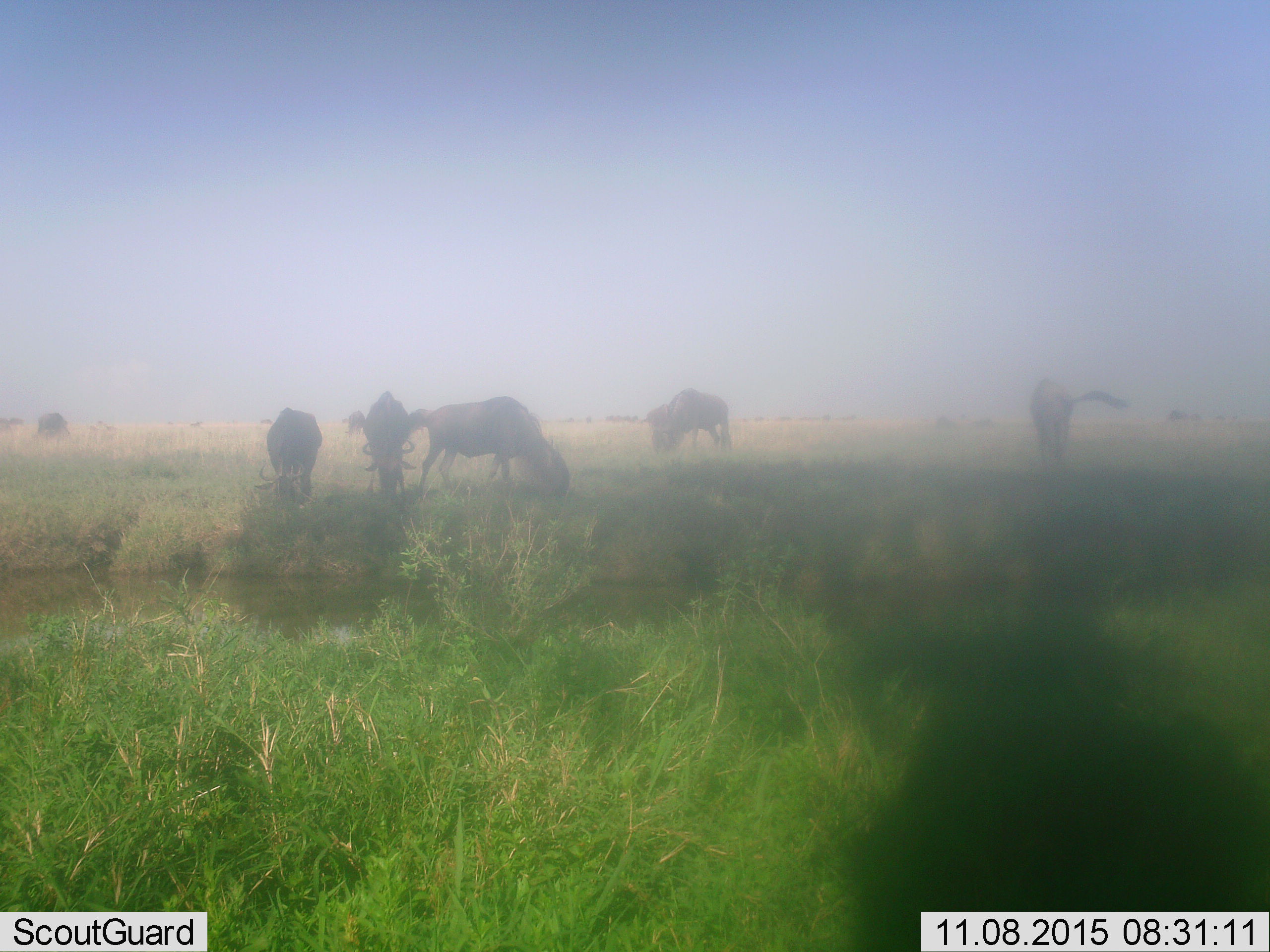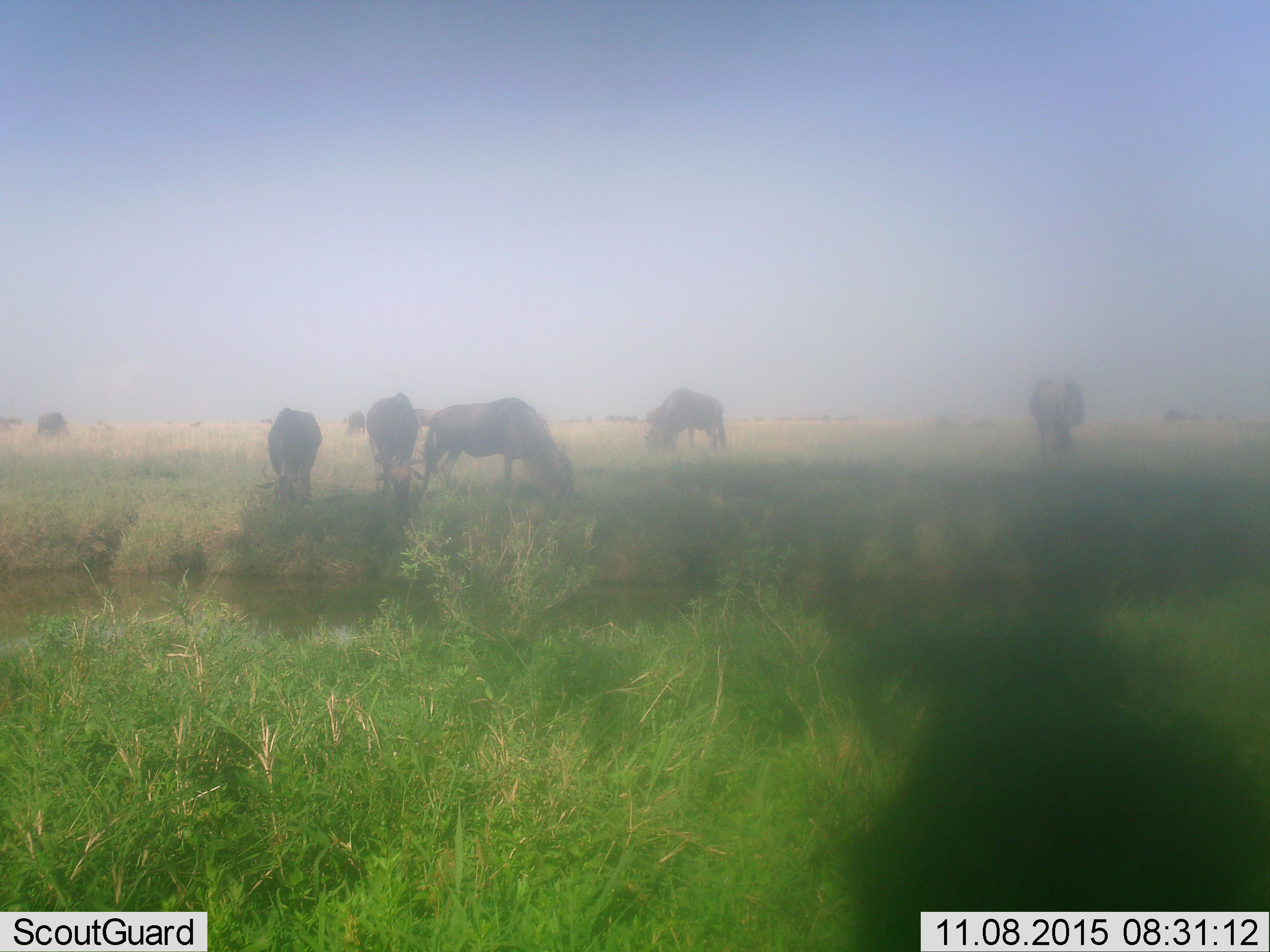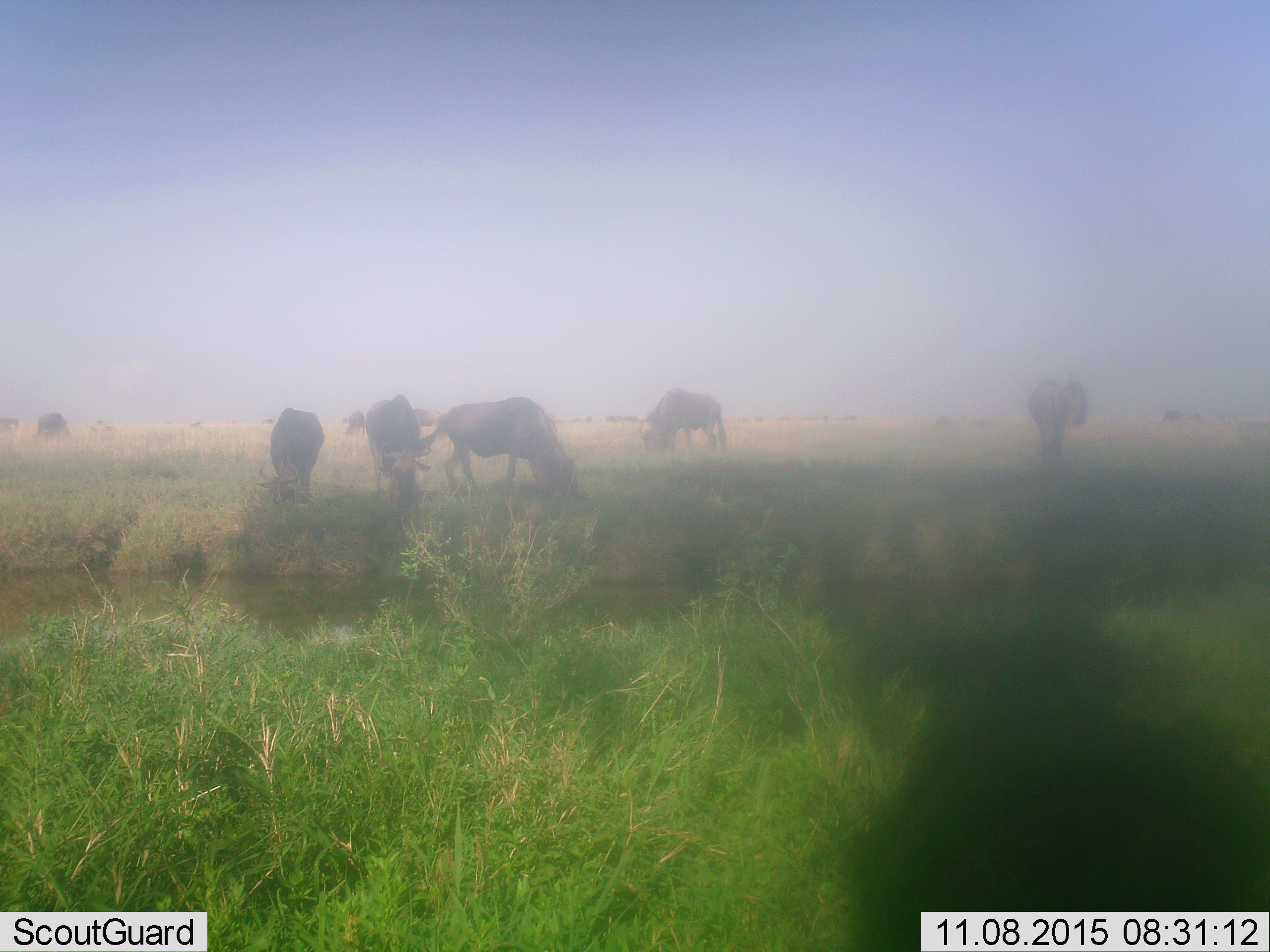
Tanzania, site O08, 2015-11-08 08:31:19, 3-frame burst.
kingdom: Animalia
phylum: Chordata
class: Mammalia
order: Artiodactyla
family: Bovidae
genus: Connochaetes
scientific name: Connochaetes taurinus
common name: blue wildebeest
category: wildebeest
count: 11-50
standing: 38%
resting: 0%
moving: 50%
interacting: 0%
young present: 12%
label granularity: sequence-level